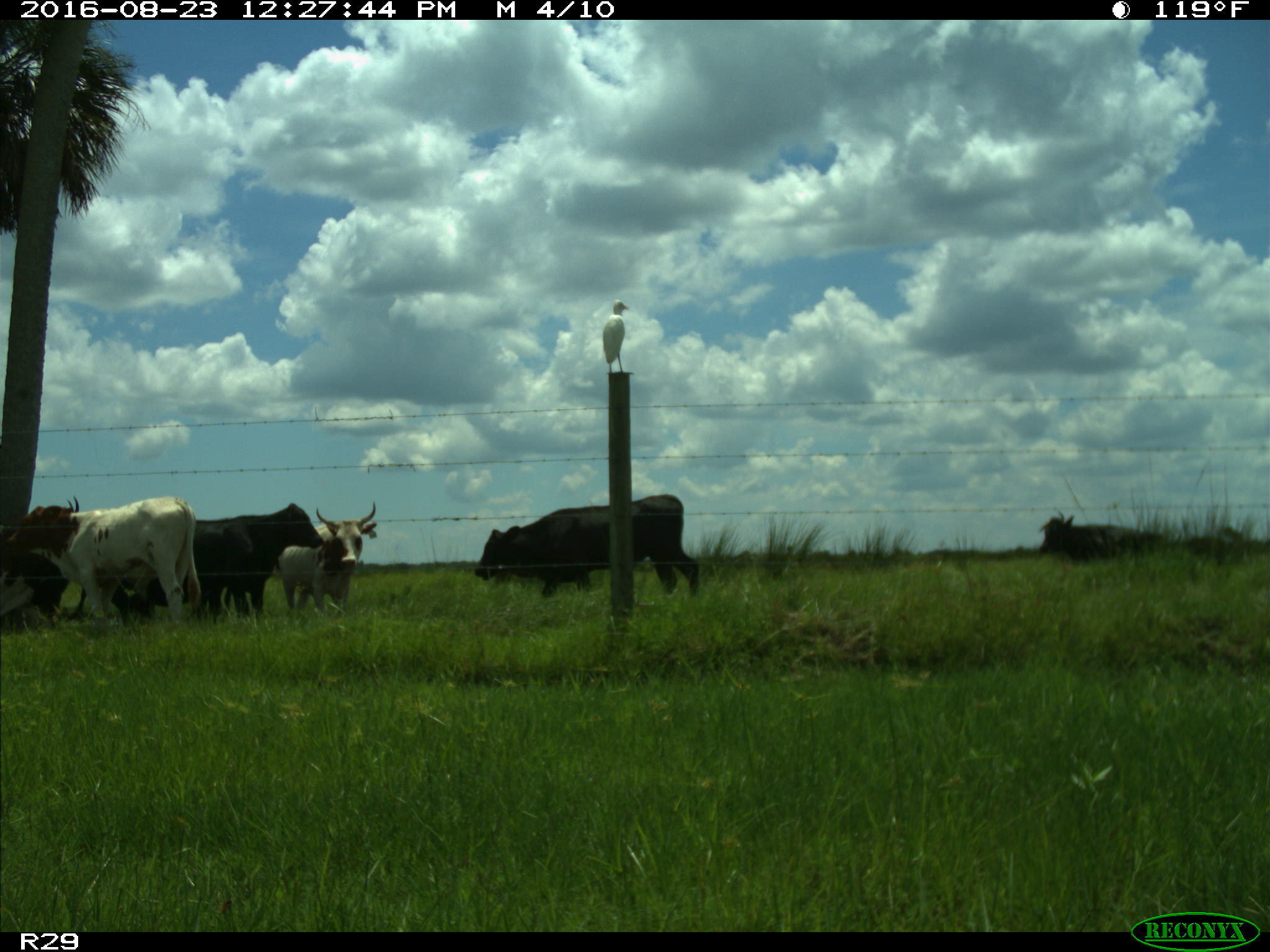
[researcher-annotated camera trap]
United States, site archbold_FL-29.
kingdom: Animalia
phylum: Chordata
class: Mammalia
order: Artiodactyla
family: Bovidae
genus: Bos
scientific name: Bos taurus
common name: domestic cow